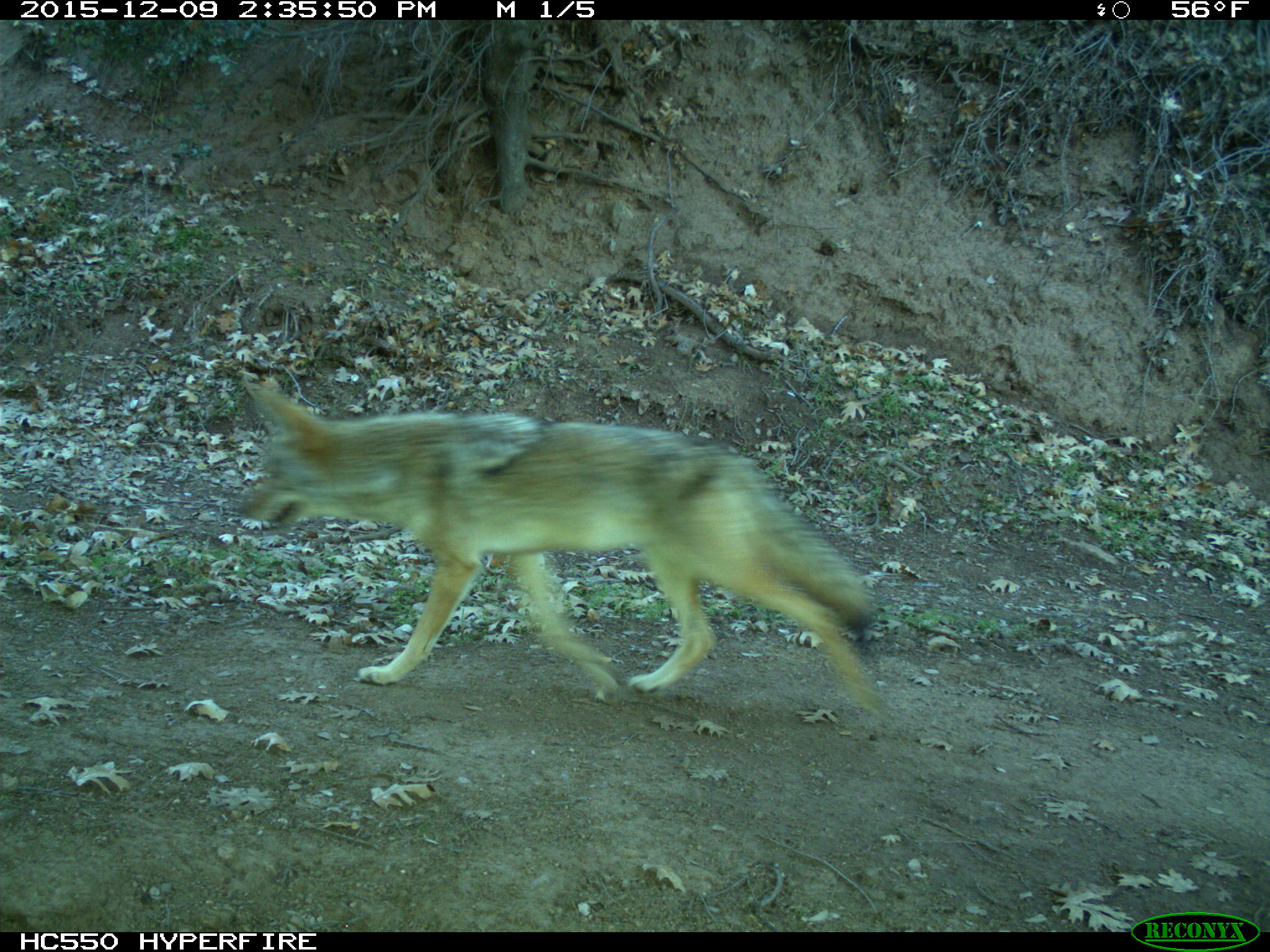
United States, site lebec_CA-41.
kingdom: Animalia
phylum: Chordata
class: Mammalia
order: Carnivora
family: Canidae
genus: Canis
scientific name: Canis latrans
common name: coyote